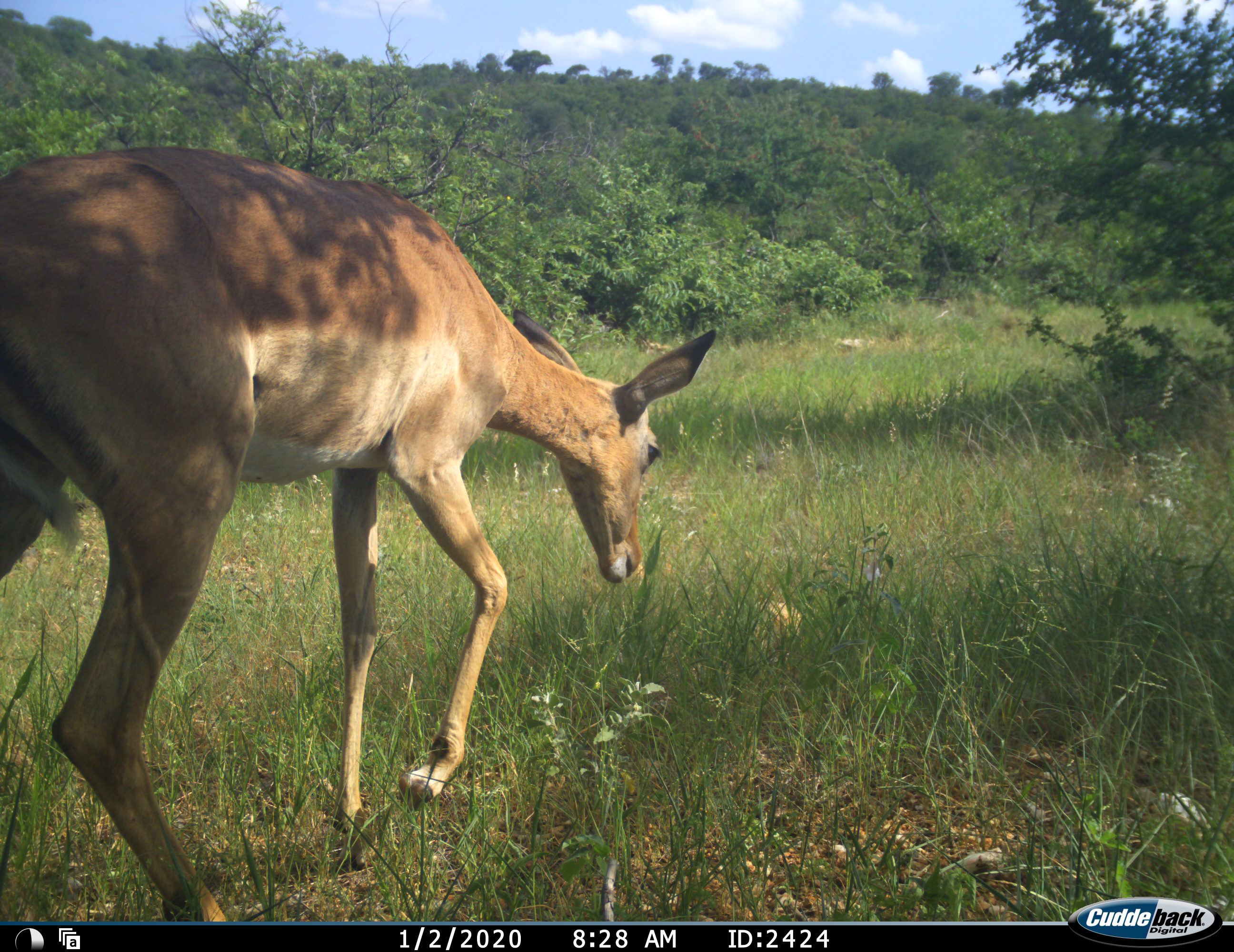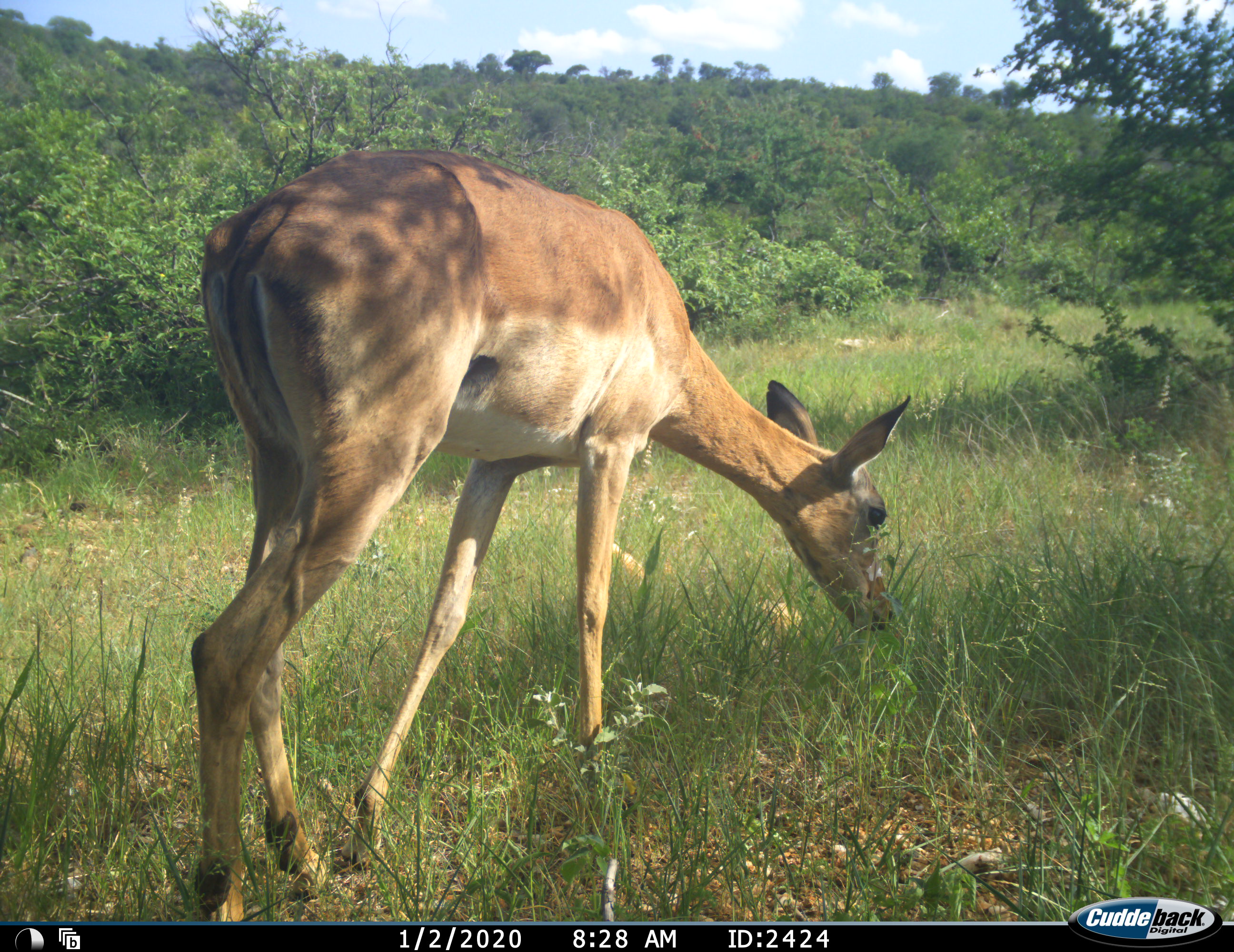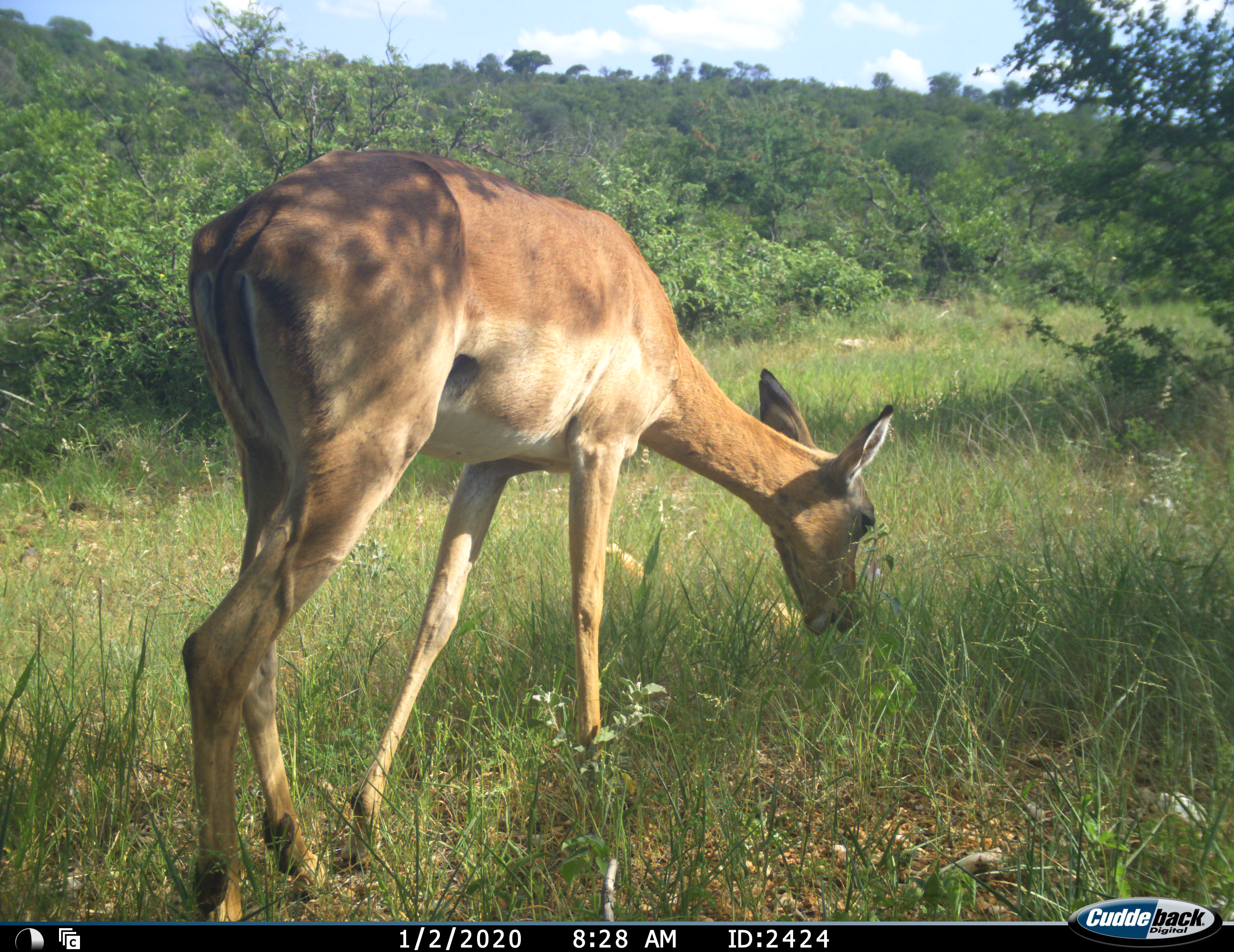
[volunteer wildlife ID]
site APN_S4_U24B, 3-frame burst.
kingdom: Animalia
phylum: Chordata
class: Mammalia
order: Artiodactyla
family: Bovidae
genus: Aepyceros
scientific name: Aepyceros melampus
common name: impala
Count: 1.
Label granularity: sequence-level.